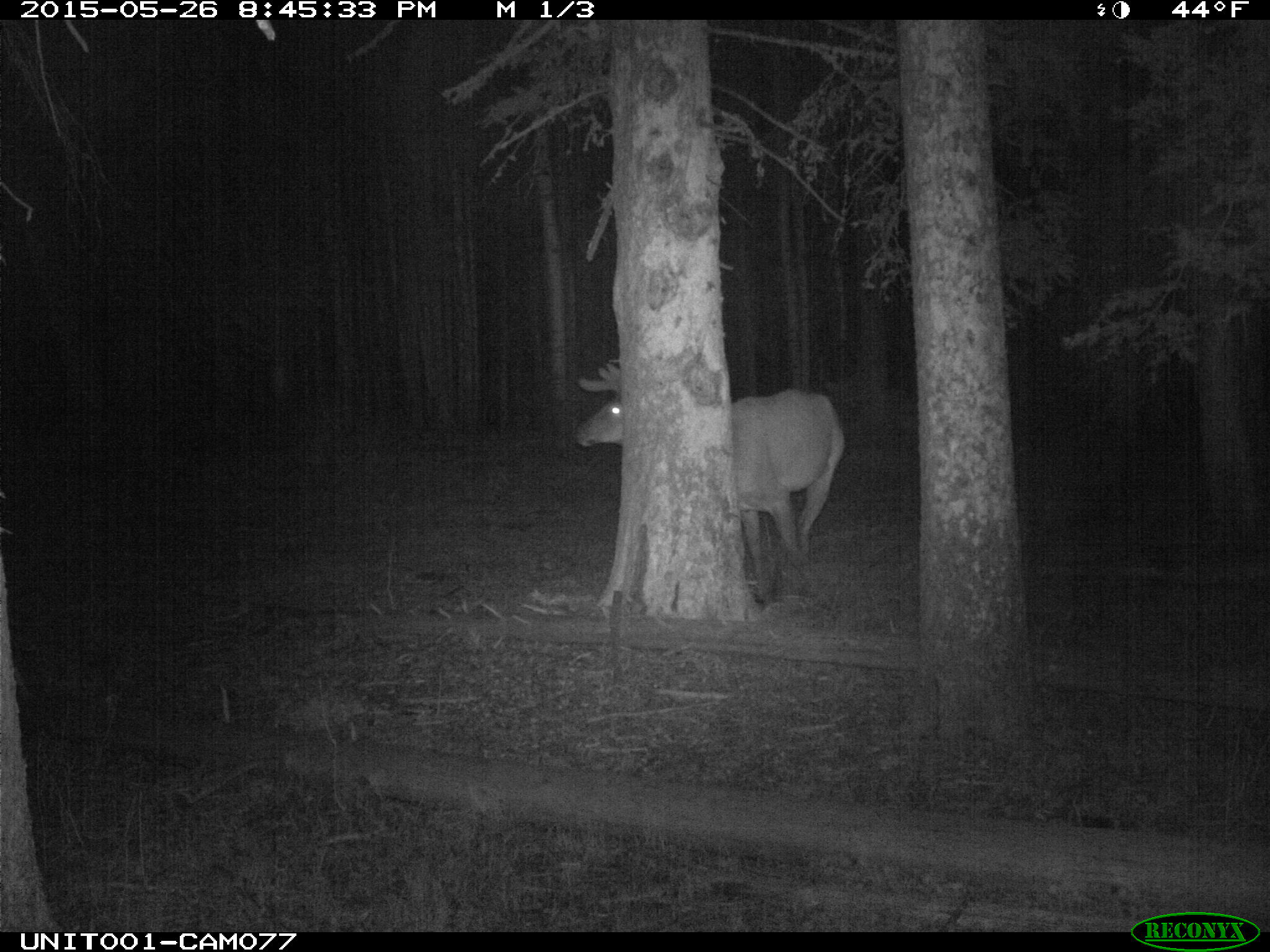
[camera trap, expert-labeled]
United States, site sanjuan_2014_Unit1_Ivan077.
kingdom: Animalia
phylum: Chordata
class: Mammalia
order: Artiodactyla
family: Cervidae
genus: Cervus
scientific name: Cervus elaphus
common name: red deer